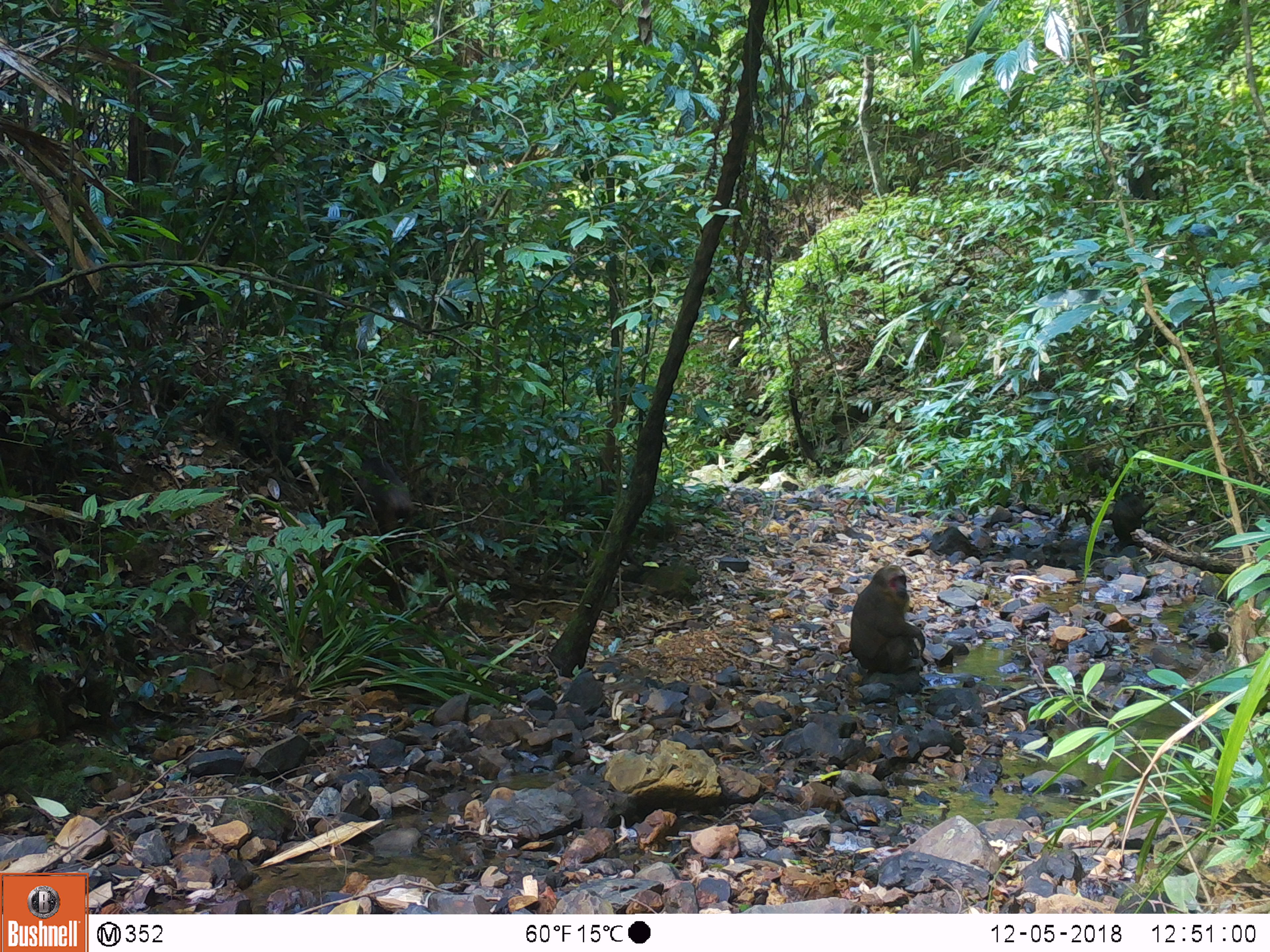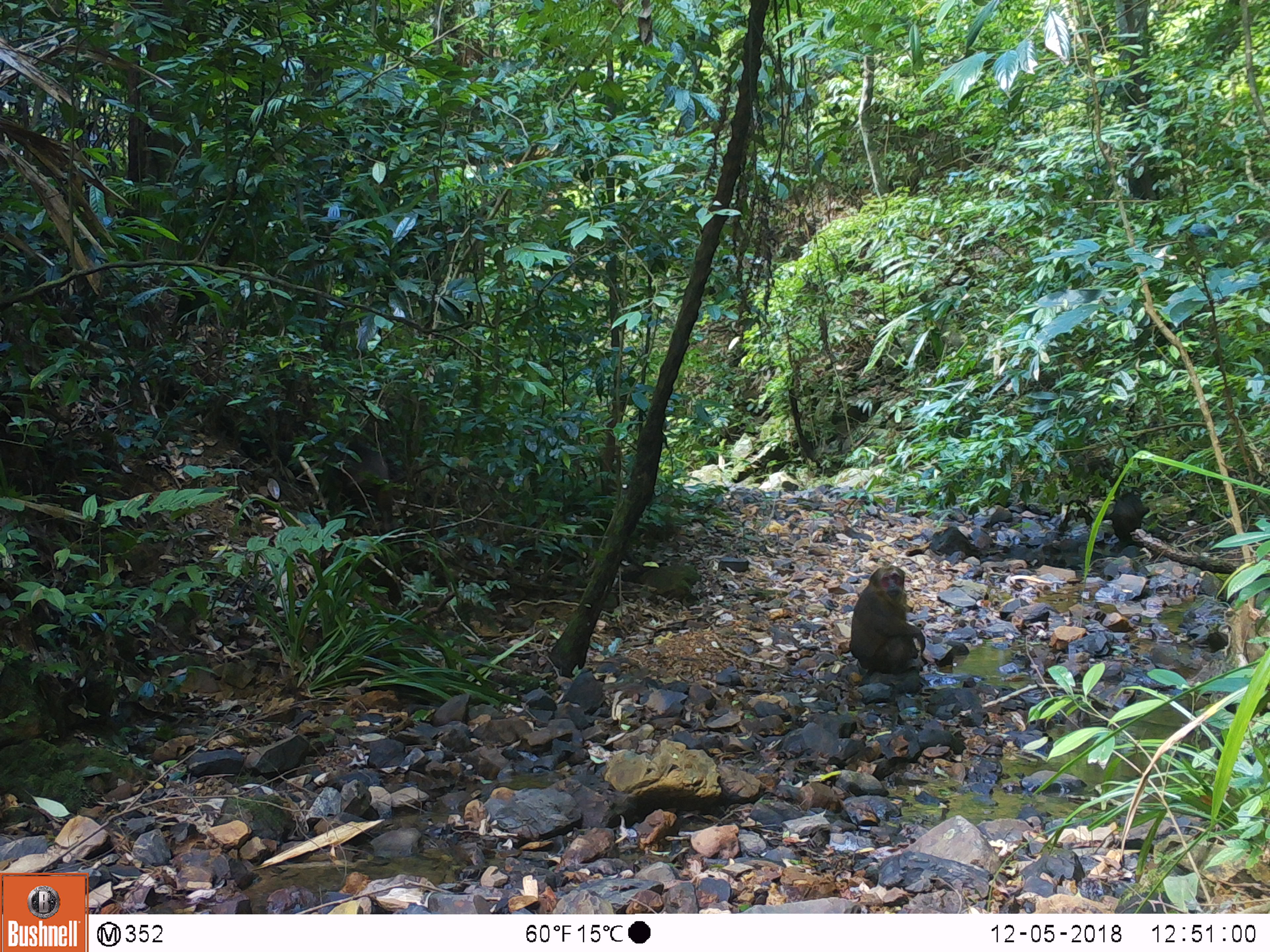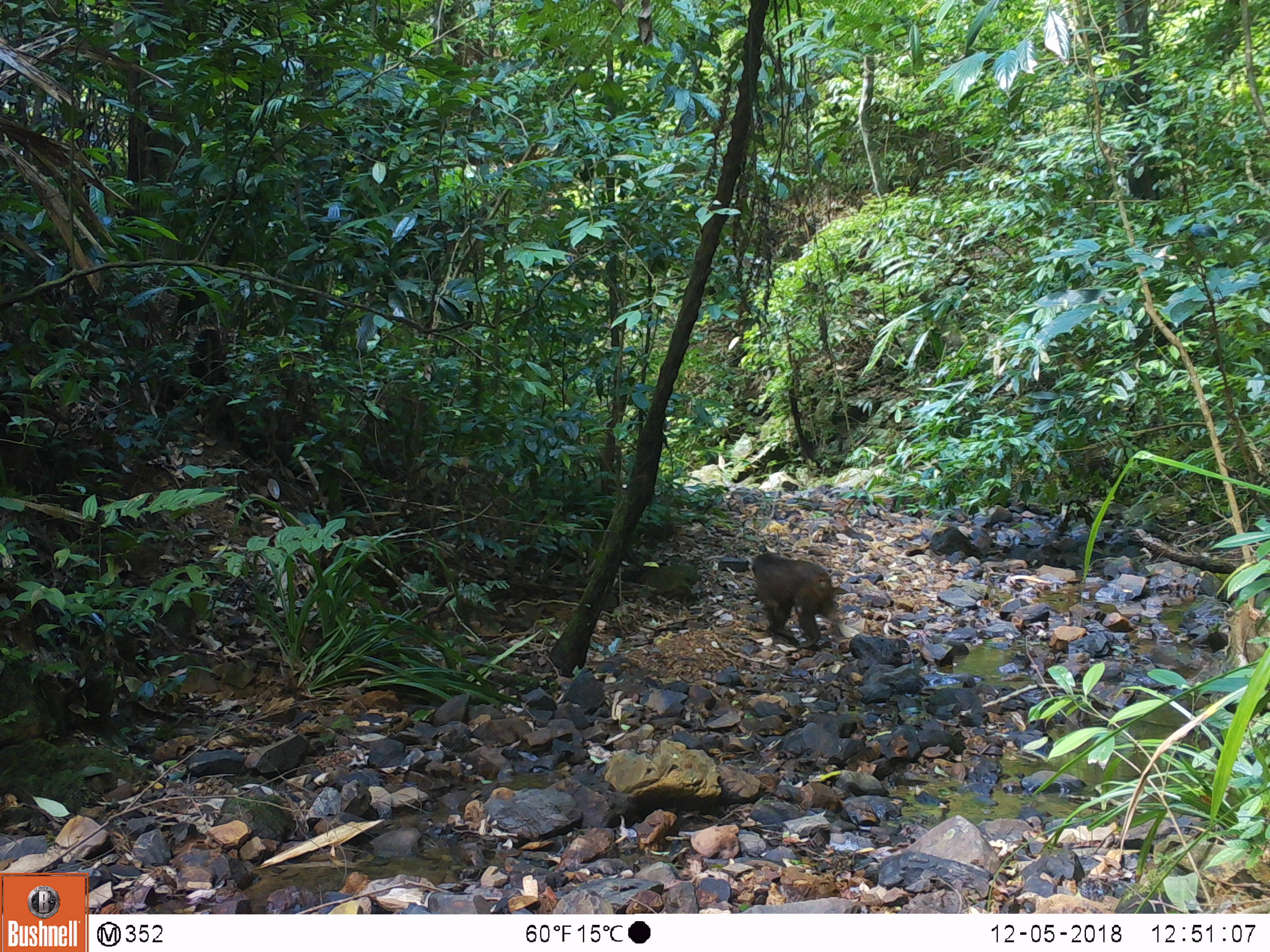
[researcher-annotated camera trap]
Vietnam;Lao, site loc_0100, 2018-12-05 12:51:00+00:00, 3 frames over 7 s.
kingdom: Animalia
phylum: Chordata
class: Mammalia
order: Primates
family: Cercopithecidae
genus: Macaca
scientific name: Macaca arctoides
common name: stump-tailed macaque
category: stump tailed macaque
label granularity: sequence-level